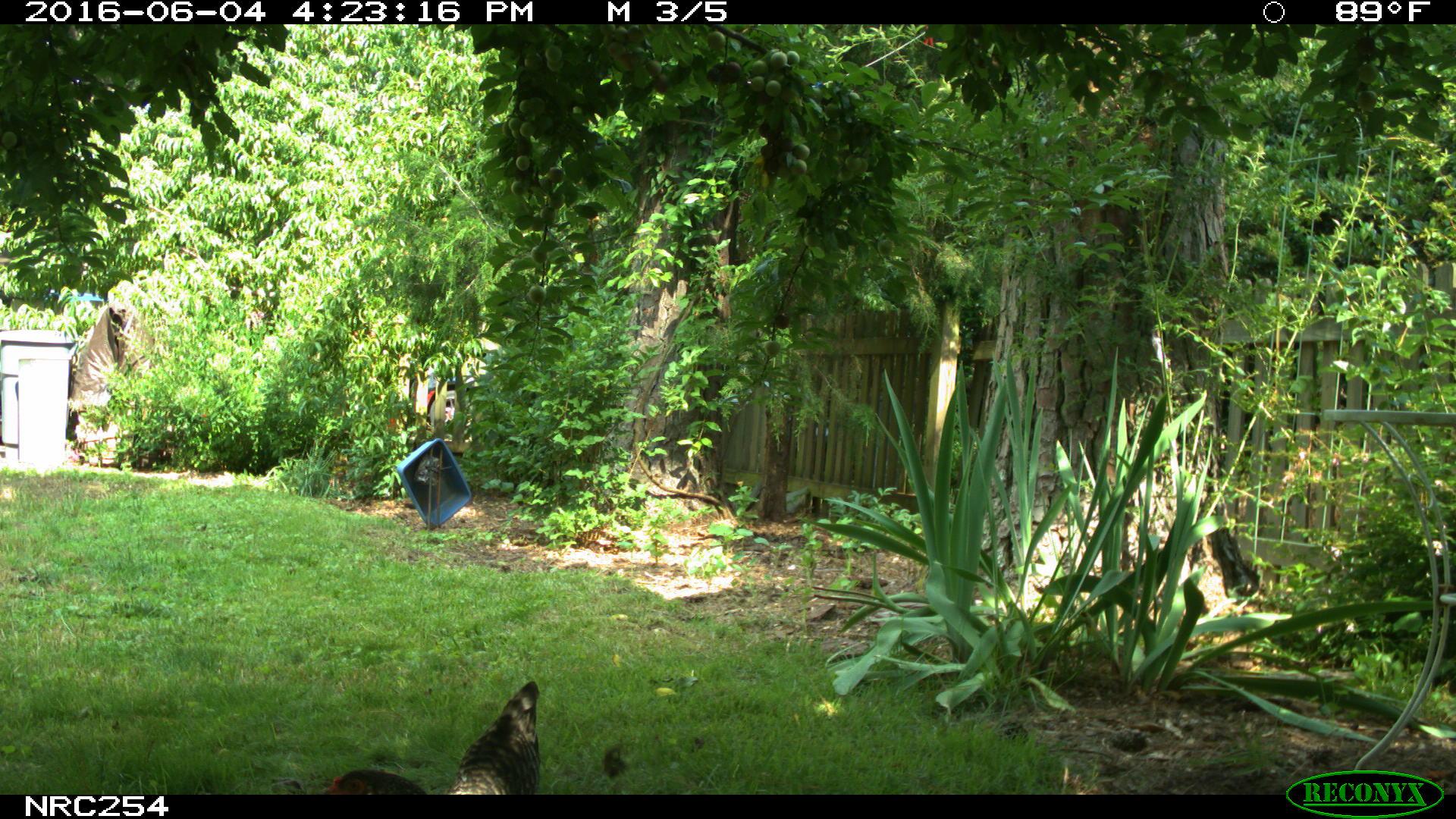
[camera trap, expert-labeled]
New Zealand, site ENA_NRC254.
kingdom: Animalia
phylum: Chordata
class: Aves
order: Galliformes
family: Phasianidae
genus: Gallus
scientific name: Gallus gallus domesticus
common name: chicken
Chicken (Gallus gallus domesticus).